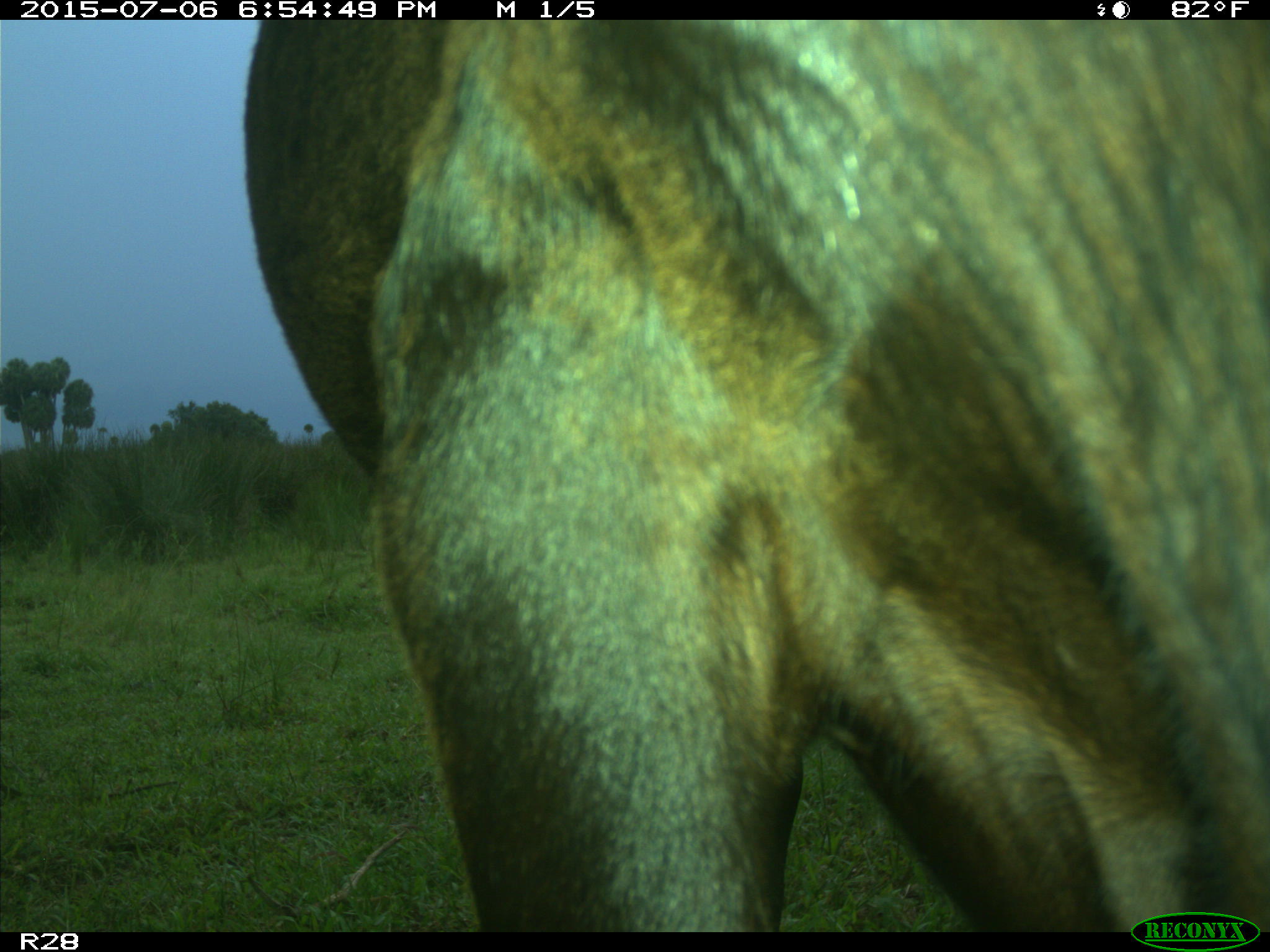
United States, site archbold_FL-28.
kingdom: Animalia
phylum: Chordata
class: Mammalia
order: Artiodactyla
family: Bovidae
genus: Bos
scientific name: Bos taurus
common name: domestic cow